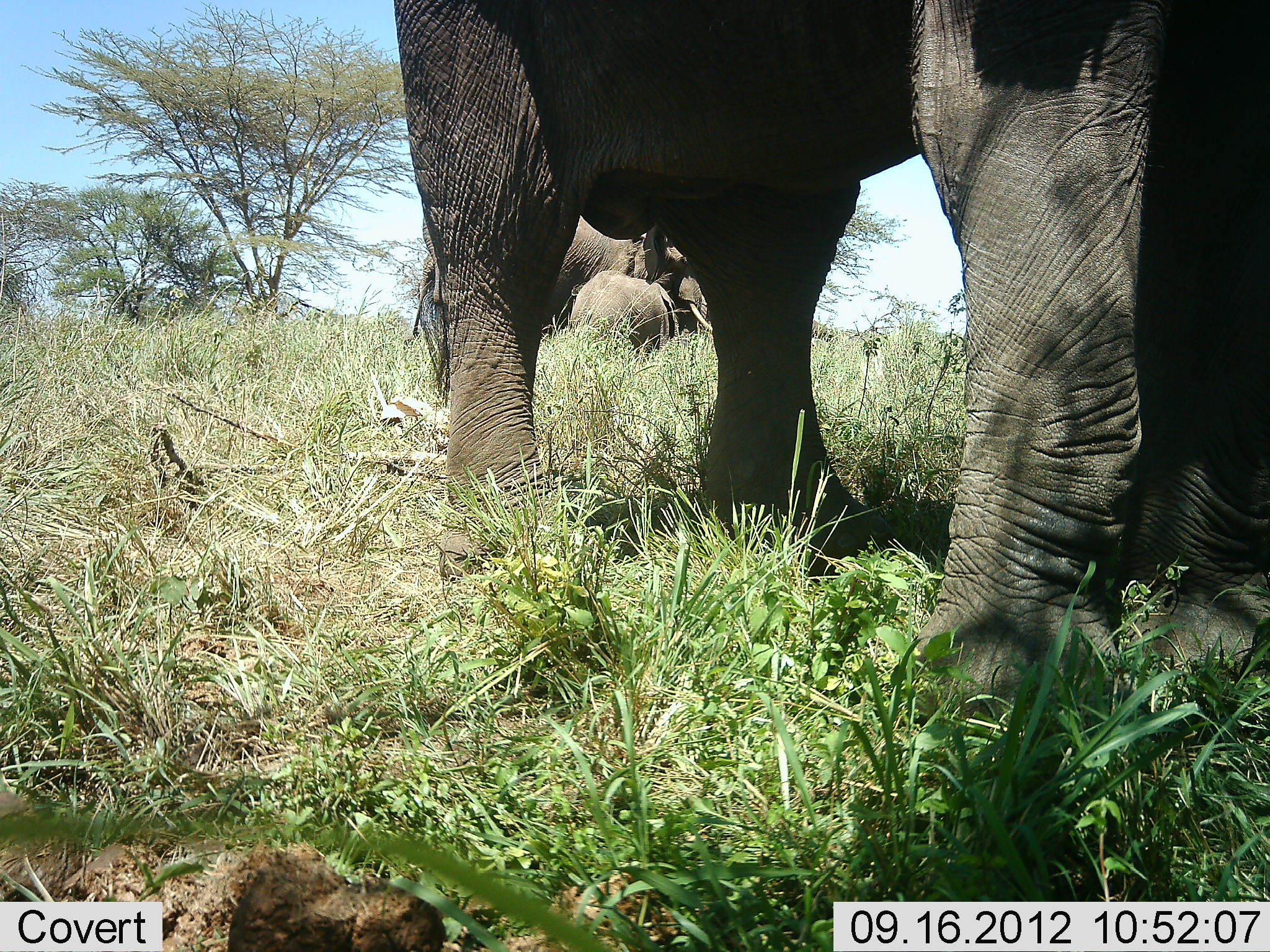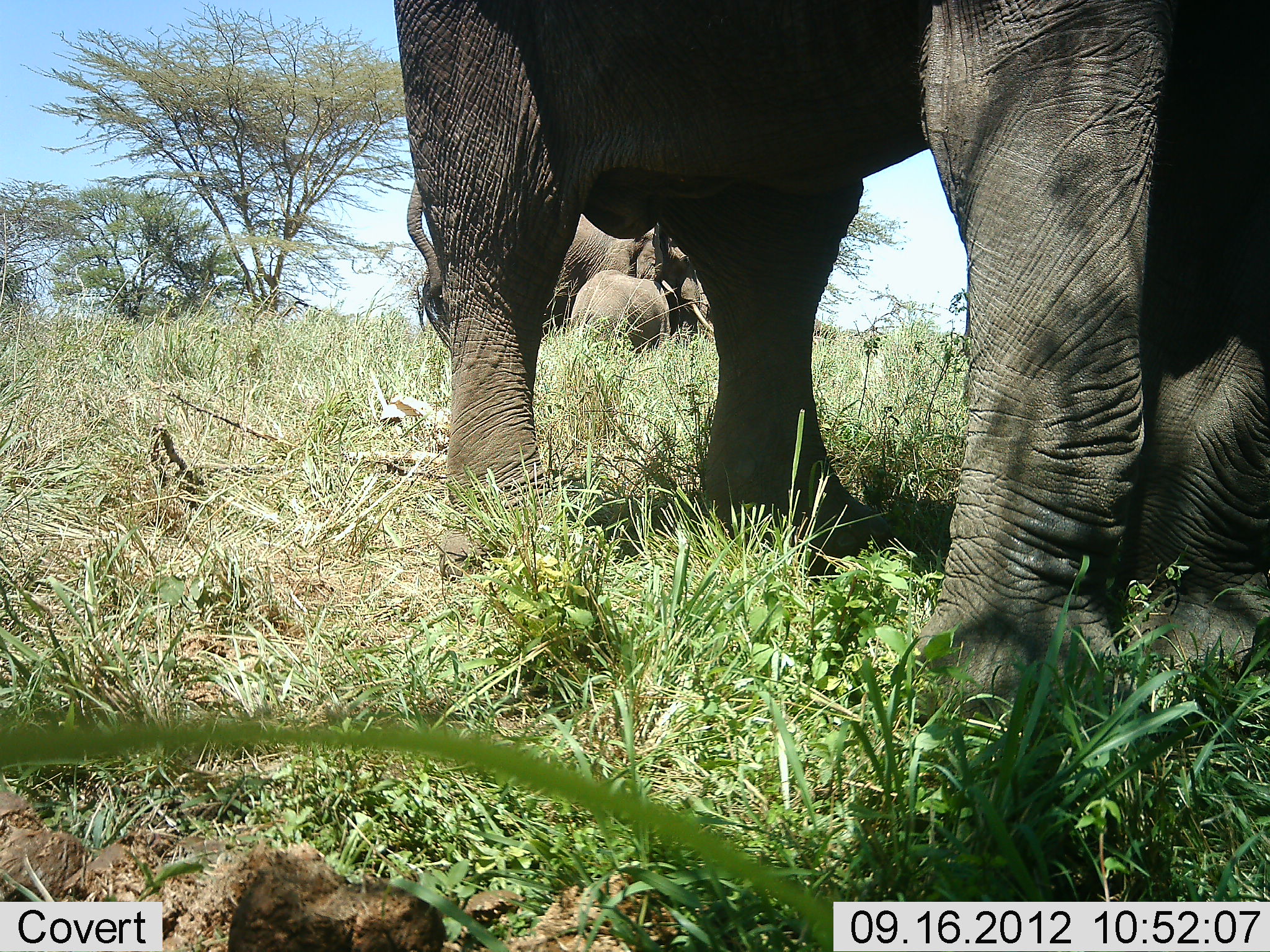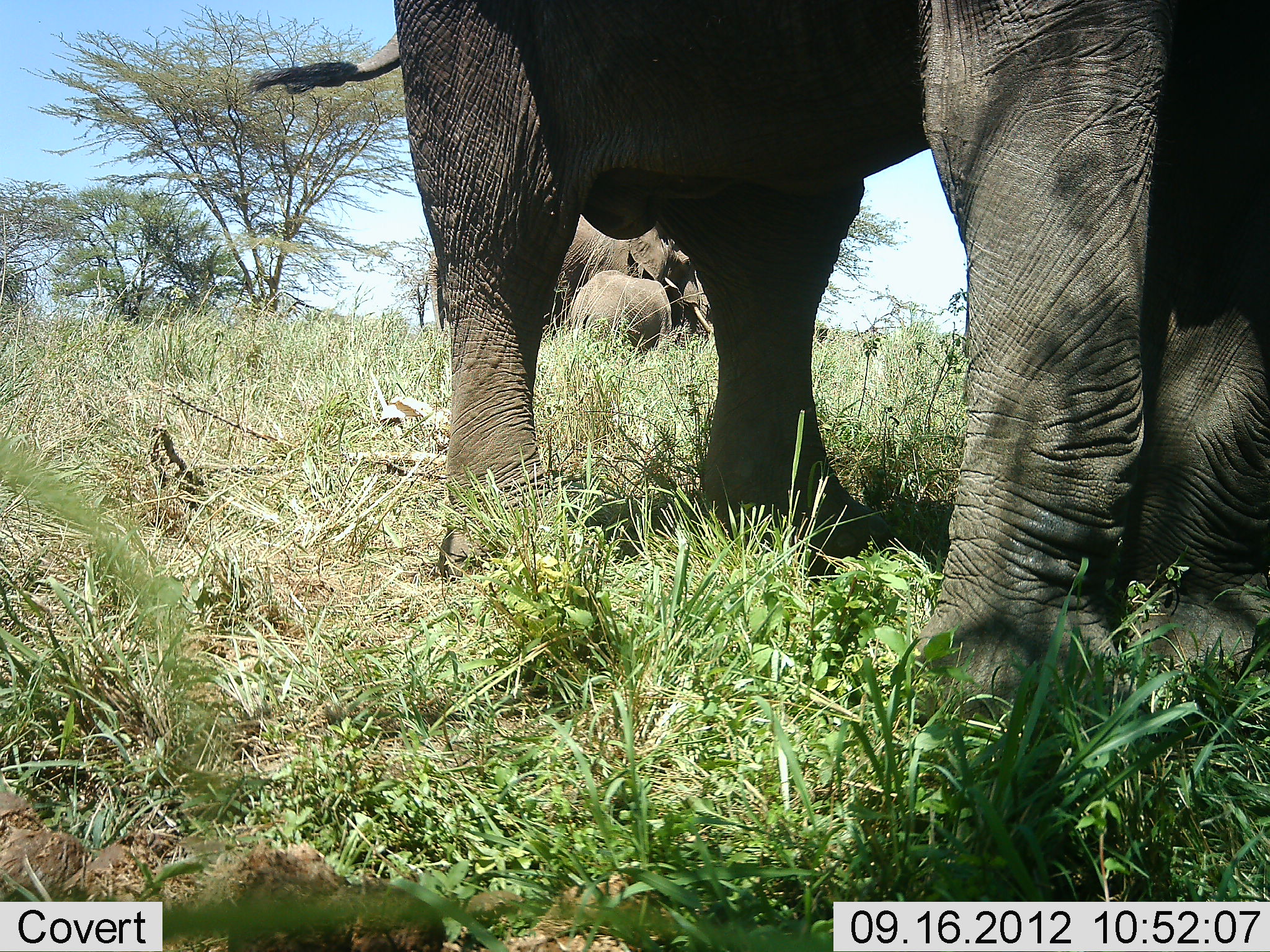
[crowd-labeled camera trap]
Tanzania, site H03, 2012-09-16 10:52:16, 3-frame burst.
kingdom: Animalia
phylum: Chordata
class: Mammalia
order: Proboscidea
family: Elephantidae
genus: Loxodonta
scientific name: Loxodonta africana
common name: african bush elephant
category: elephant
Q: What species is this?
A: Elephant (african bush elephant) (Loxodonta africana).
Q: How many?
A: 3.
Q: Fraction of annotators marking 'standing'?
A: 90%.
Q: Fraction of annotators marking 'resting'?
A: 0%.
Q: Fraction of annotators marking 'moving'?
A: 10%.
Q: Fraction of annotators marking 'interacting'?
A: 0%.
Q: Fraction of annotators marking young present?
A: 70%.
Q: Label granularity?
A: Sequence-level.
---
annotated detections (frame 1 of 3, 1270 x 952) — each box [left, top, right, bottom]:
animal: [391, 0, 1270, 740]; [411, 212, 712, 386]; [571, 270, 681, 358]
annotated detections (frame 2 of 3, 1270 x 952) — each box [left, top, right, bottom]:
animal: [391, 0, 1270, 740]; [411, 212, 712, 386]; [571, 270, 681, 358]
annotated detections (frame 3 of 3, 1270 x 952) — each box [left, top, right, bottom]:
animal: [251, 0, 1269, 739]; [411, 212, 712, 386]; [571, 270, 681, 358]